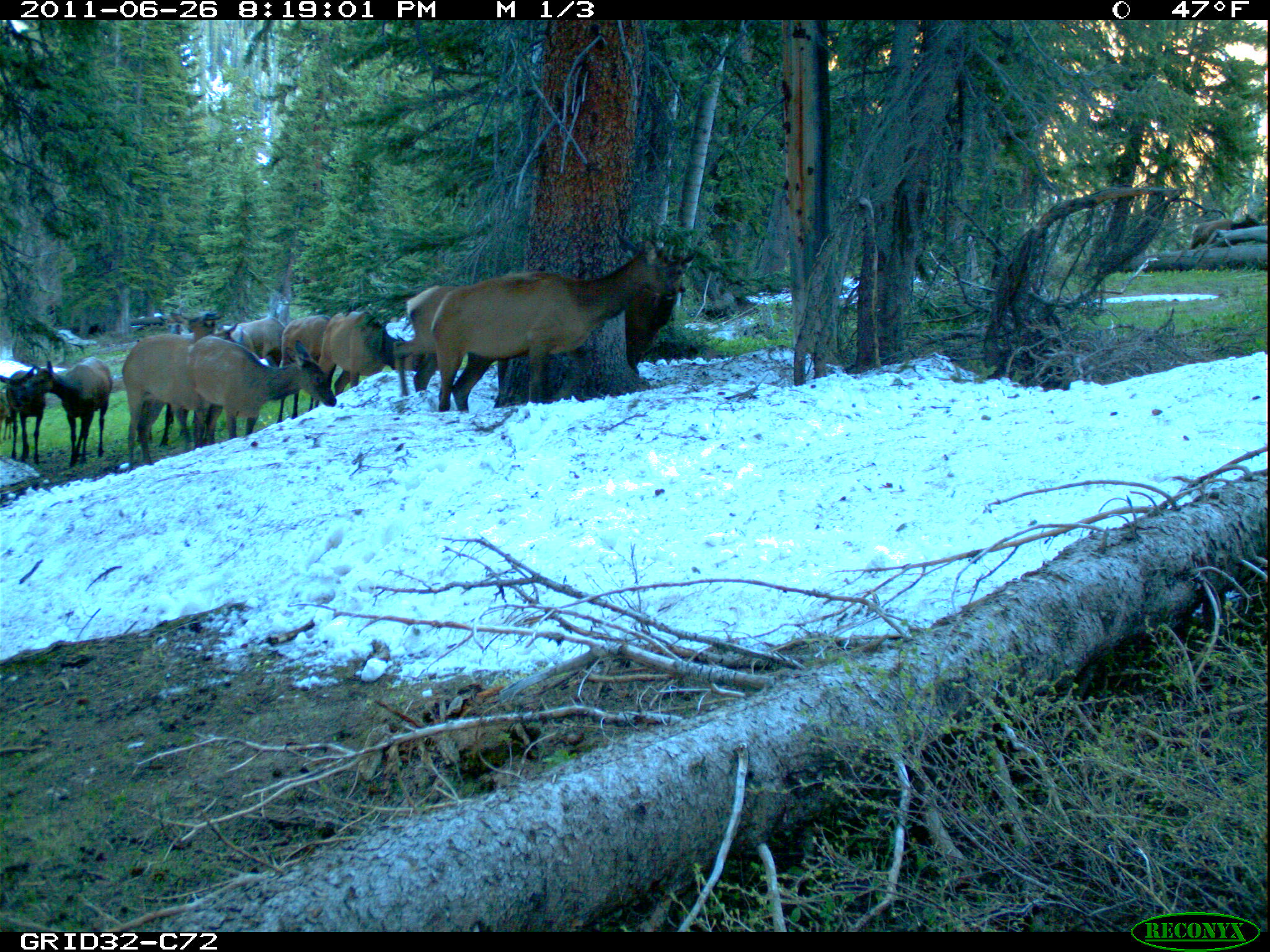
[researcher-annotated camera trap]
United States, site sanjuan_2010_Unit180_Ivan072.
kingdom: Animalia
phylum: Chordata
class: Mammalia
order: Artiodactyla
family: Cervidae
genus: Cervus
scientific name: Cervus elaphus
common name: red deer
Cervus elaphus (red deer).